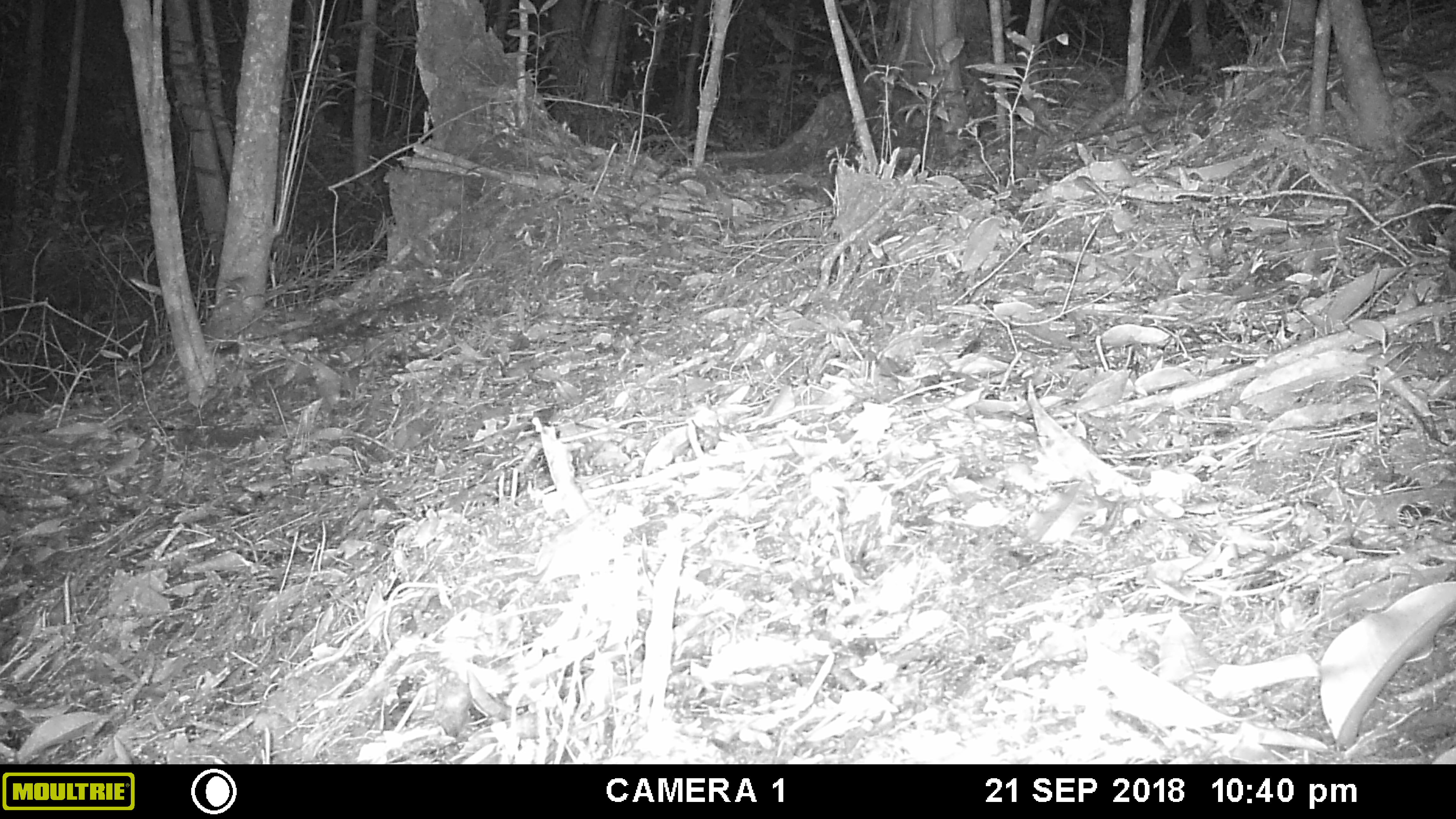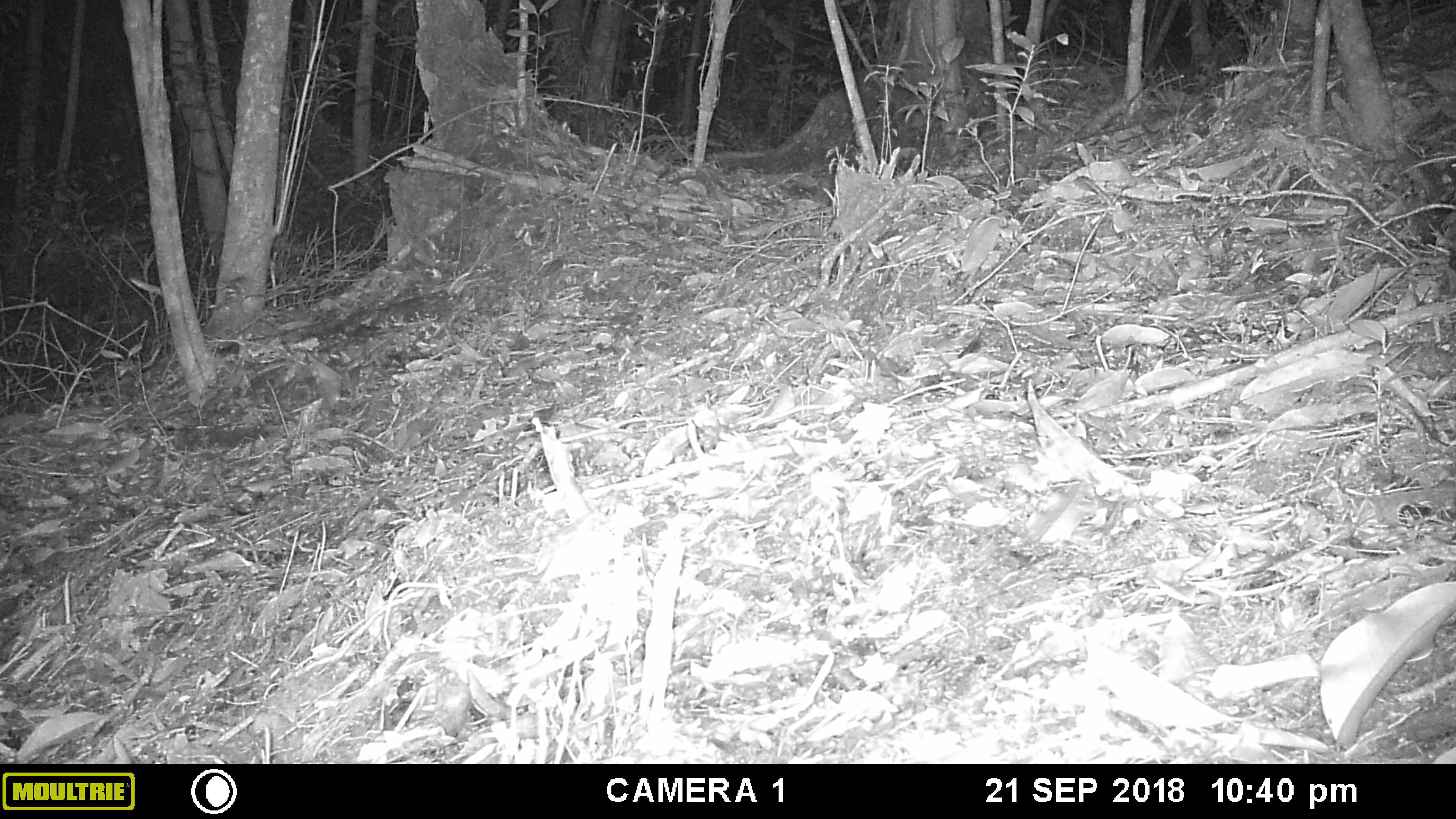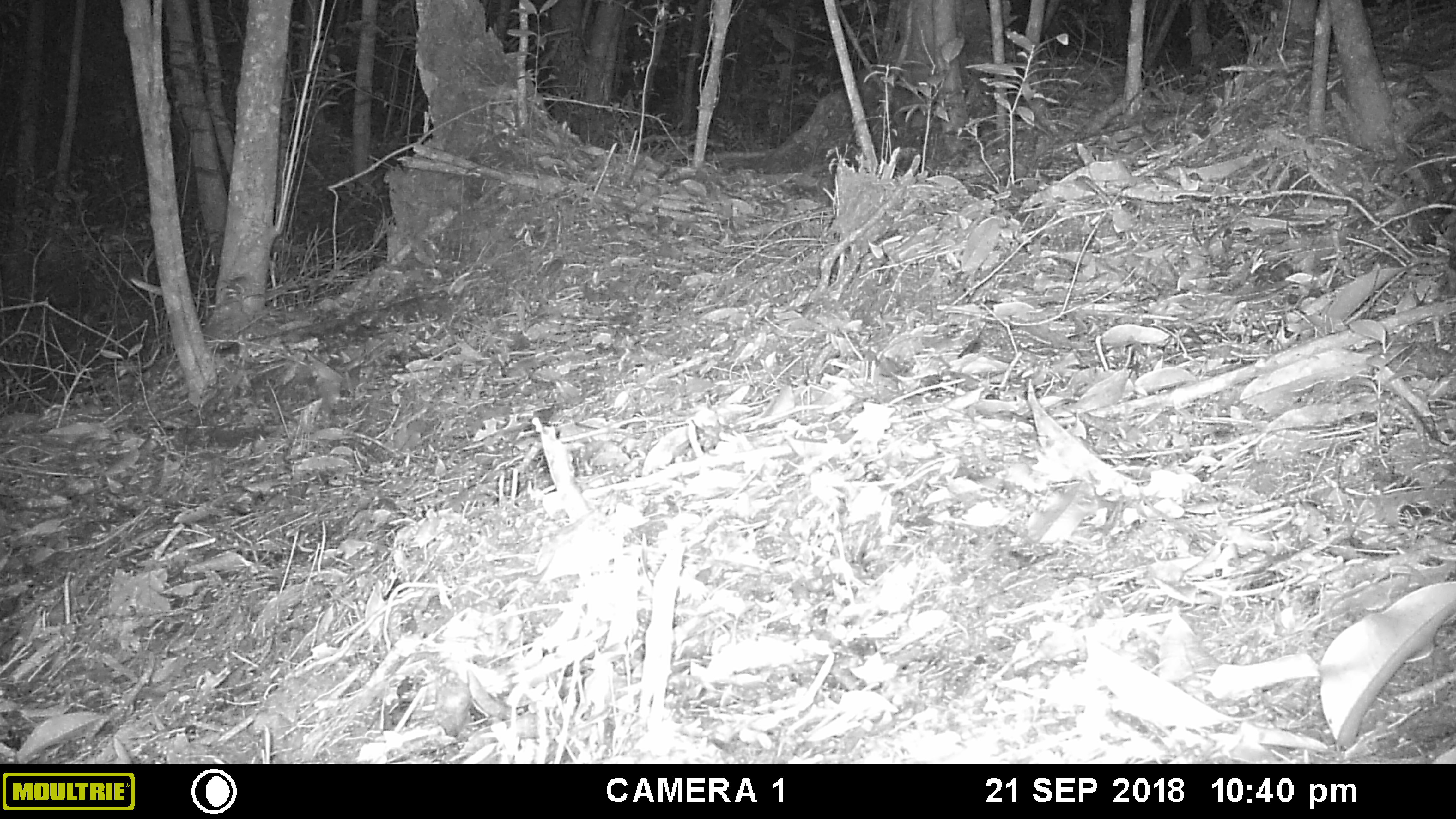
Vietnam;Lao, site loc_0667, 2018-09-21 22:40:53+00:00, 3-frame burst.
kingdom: Animalia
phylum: Chordata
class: Mammalia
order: Rodentia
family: Muridae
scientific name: Muridae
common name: old-world mice and rats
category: unidentified murid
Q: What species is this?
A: Unidentified murid (old-world mice and rats) (Muridae).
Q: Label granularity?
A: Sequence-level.